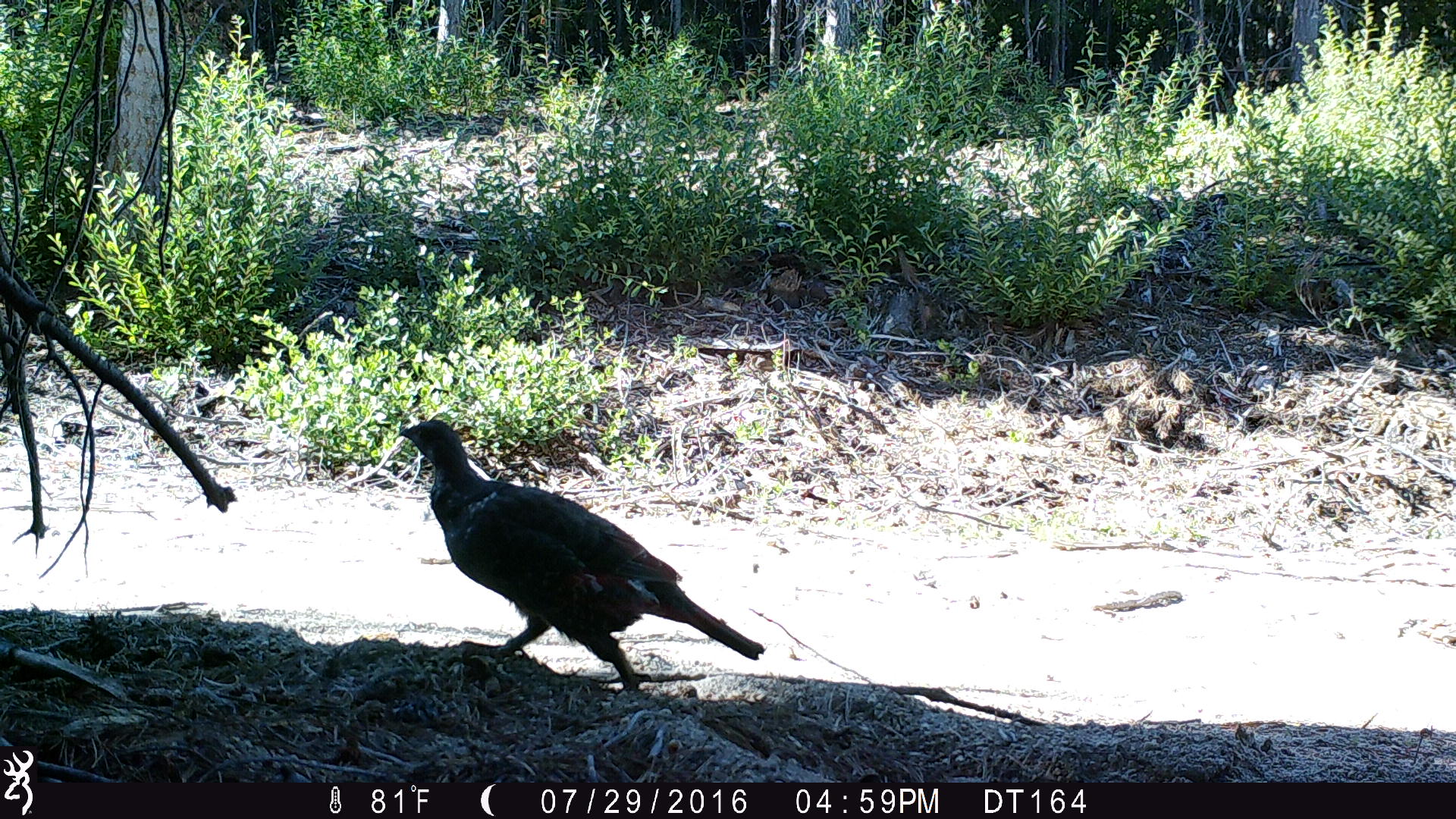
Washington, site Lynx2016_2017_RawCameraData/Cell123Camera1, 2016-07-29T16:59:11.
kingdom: Animalia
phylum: Chordata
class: Aves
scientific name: Aves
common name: birds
Aves (birds). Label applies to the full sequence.